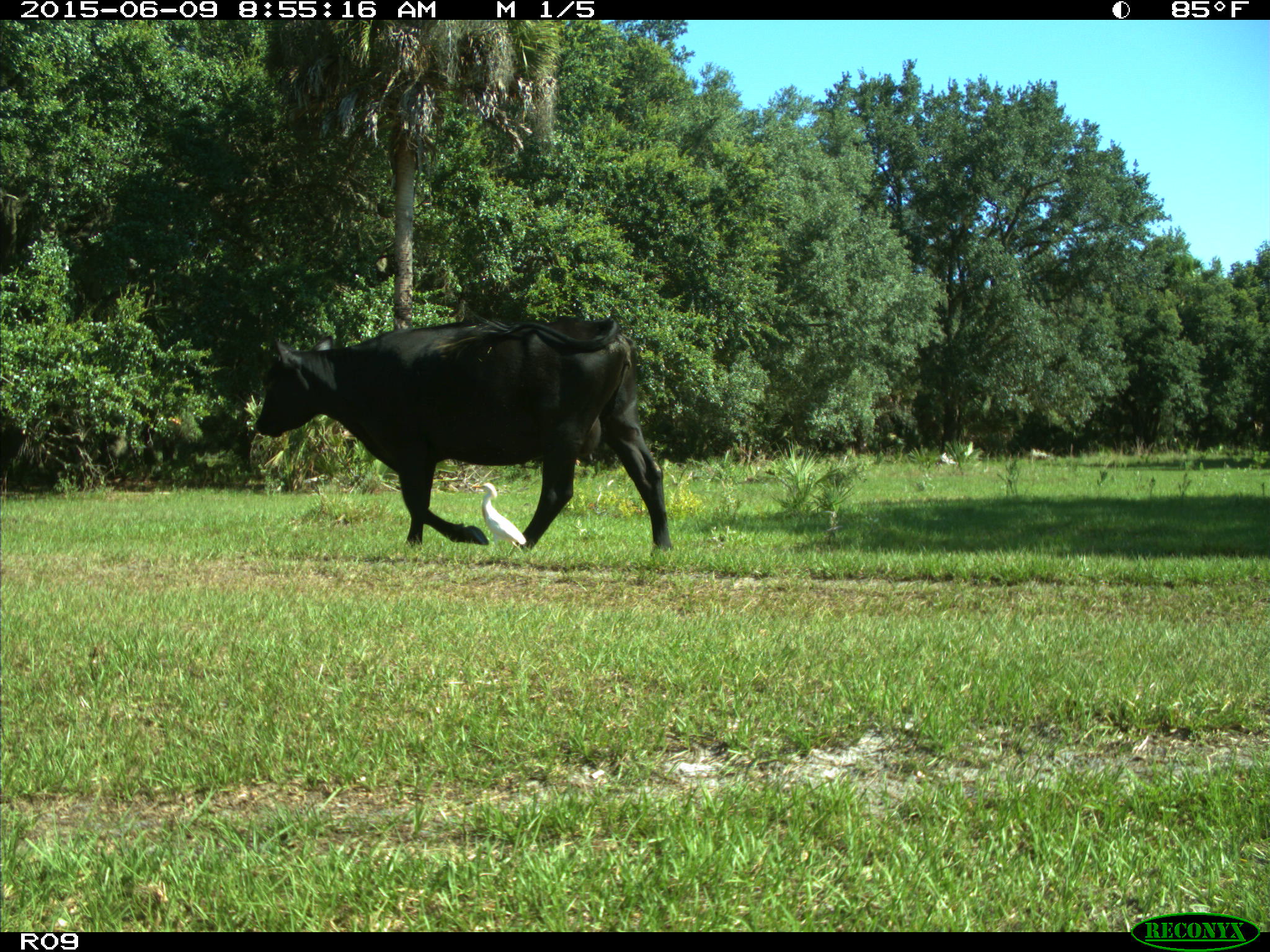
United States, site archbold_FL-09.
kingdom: Animalia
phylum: Chordata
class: Mammalia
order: Artiodactyla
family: Bovidae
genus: Bos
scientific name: Bos taurus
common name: domestic cow